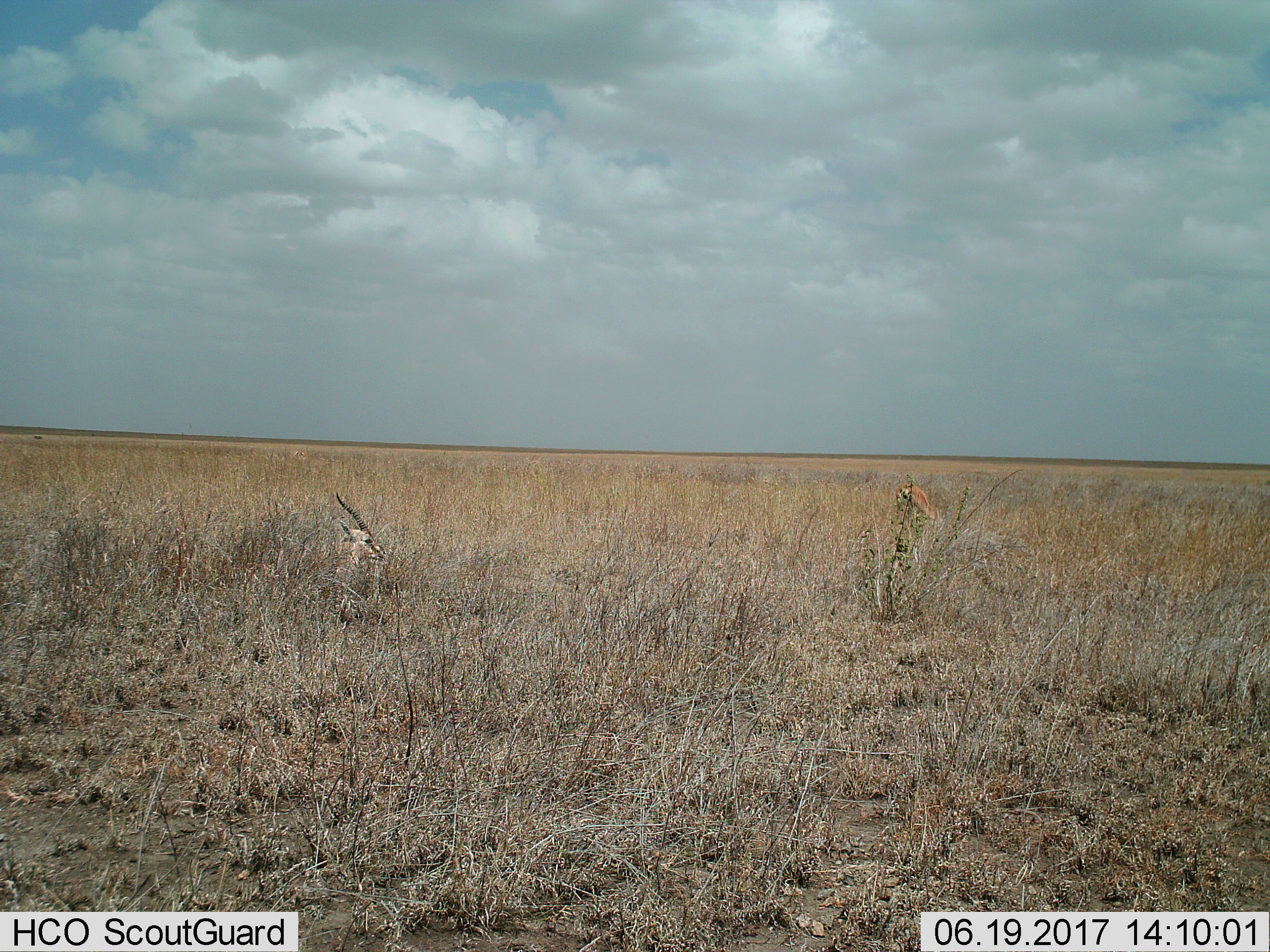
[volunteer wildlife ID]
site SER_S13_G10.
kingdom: Animalia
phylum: Chordata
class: Mammalia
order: Artiodactyla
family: Bovidae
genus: Eudorcas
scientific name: Eudorcas thomsonii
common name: thomson's gazelle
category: gazellethomsons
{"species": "gazellethomsons (thomson's gazelle) (Eudorcas thomsonii)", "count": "2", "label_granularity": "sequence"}